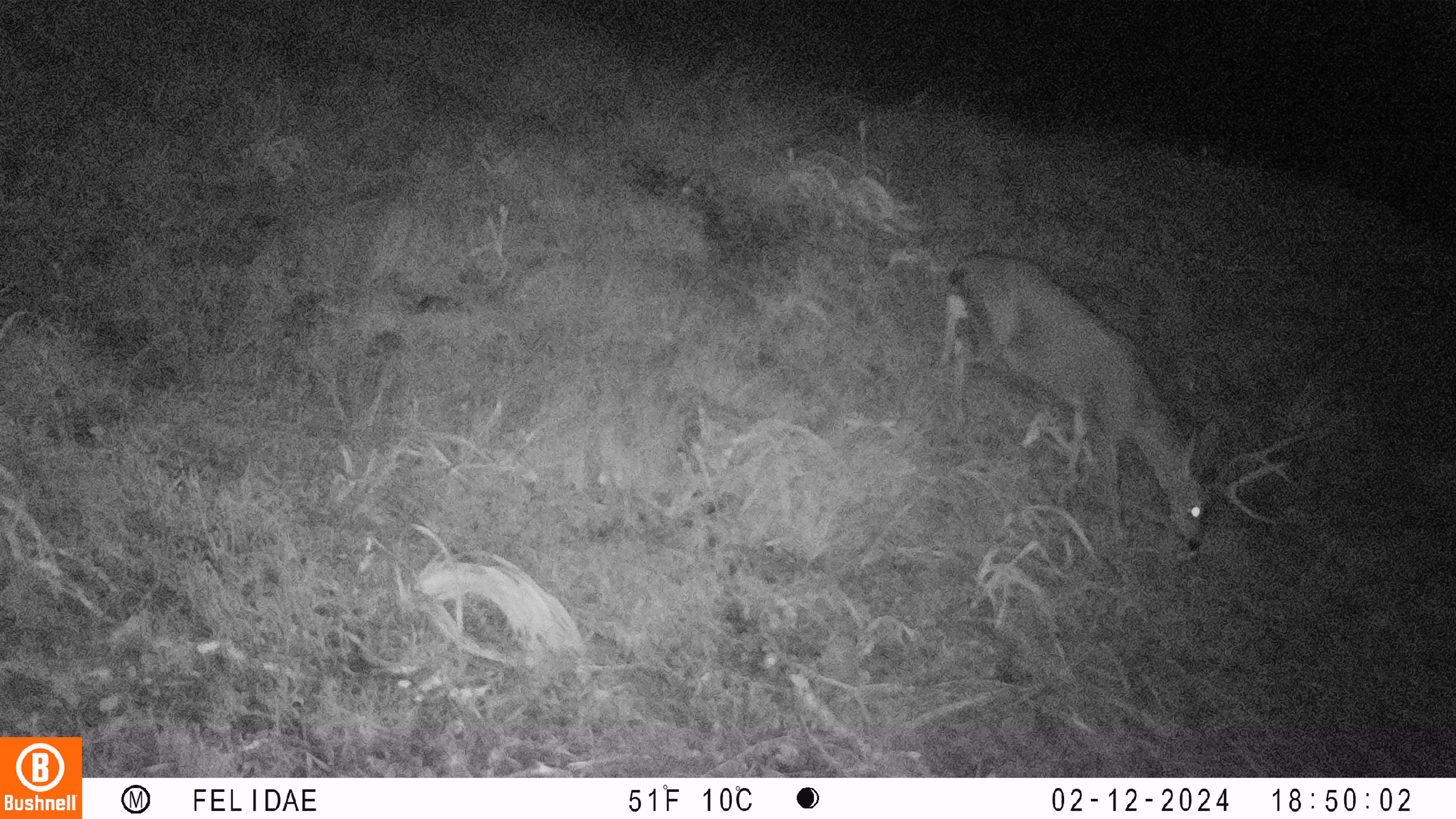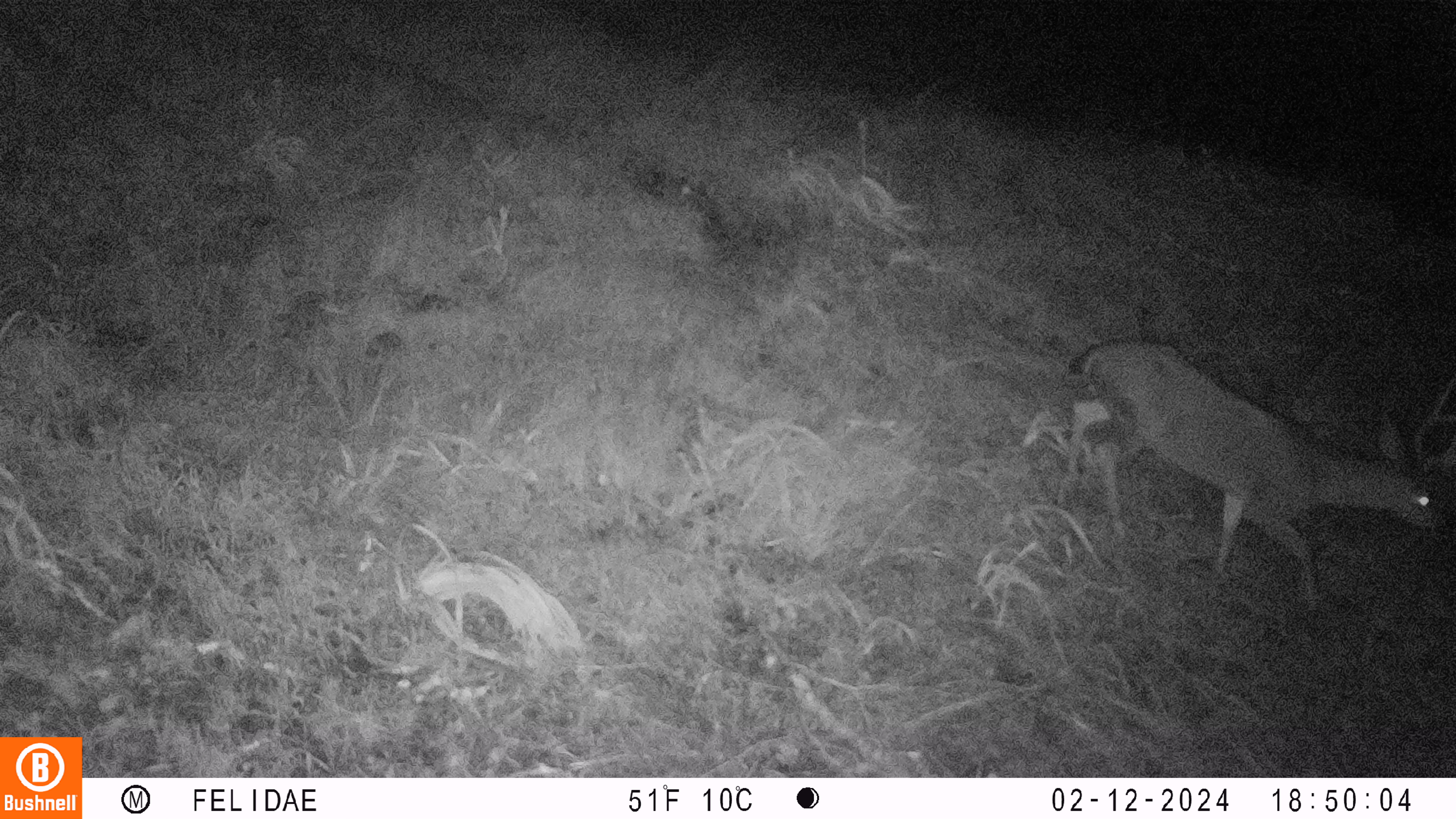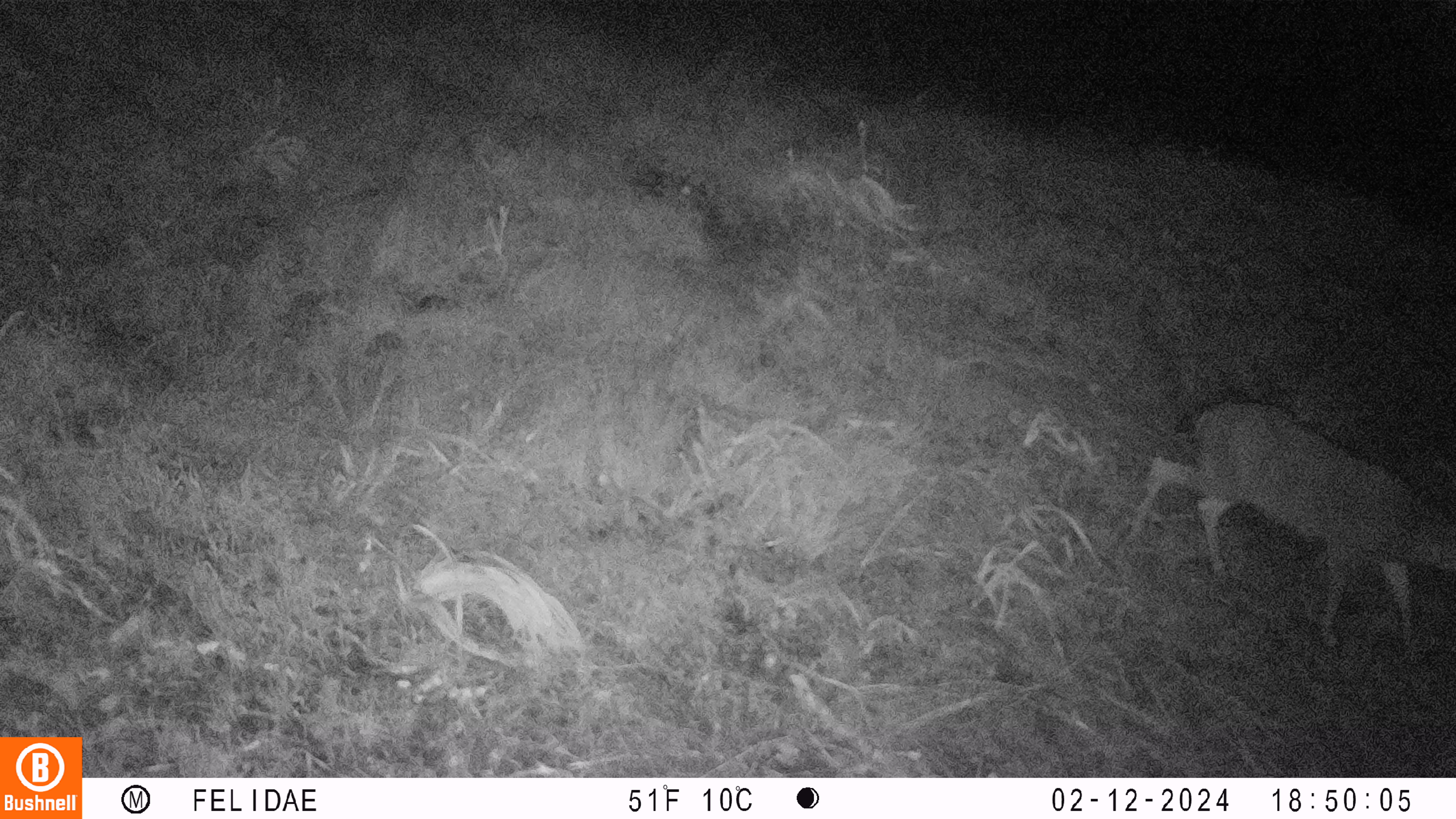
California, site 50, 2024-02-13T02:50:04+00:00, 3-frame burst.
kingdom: Animalia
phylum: Chordata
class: Mammalia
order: Artiodactyla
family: Cervidae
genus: Odocoileus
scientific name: Odocoileus hemionus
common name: mule deer